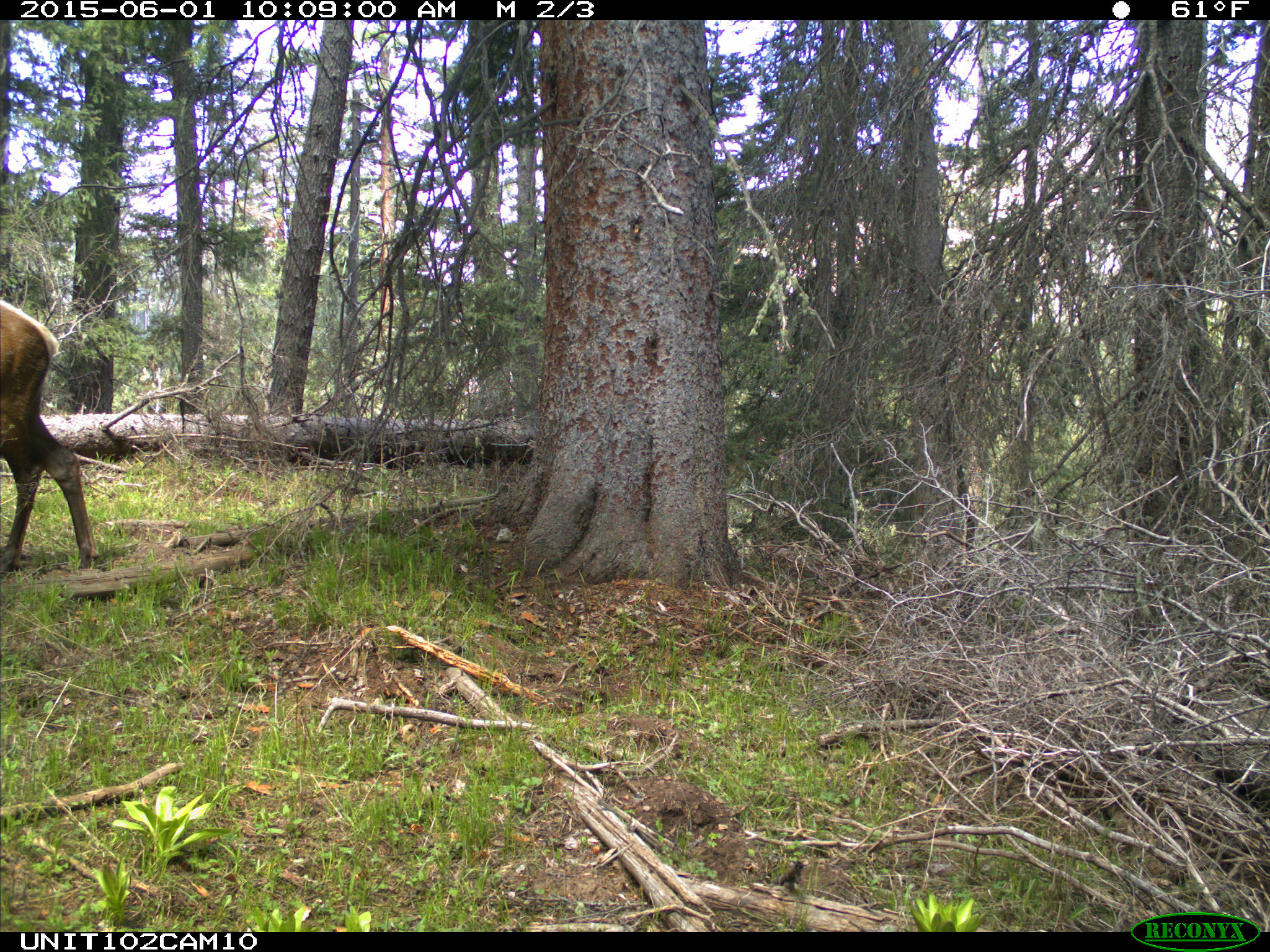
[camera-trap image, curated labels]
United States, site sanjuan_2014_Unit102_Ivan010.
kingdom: Animalia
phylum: Chordata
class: Mammalia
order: Artiodactyla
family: Cervidae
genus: Cervus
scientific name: Cervus elaphus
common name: red deer